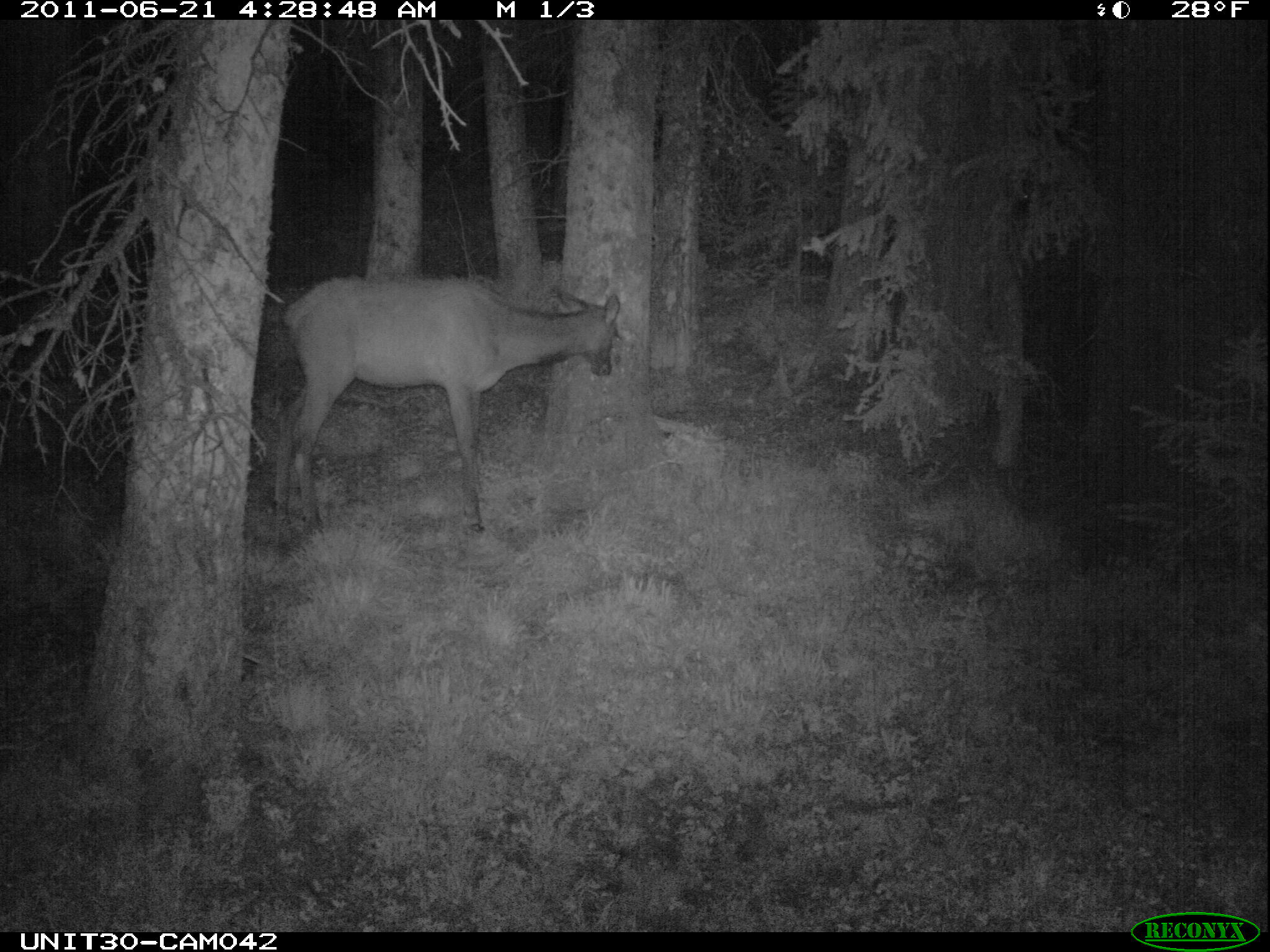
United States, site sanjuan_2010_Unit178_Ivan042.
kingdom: Animalia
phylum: Chordata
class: Mammalia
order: Artiodactyla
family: Cervidae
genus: Cervus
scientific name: Cervus elaphus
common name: red deer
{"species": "Cervus elaphus (red deer)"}